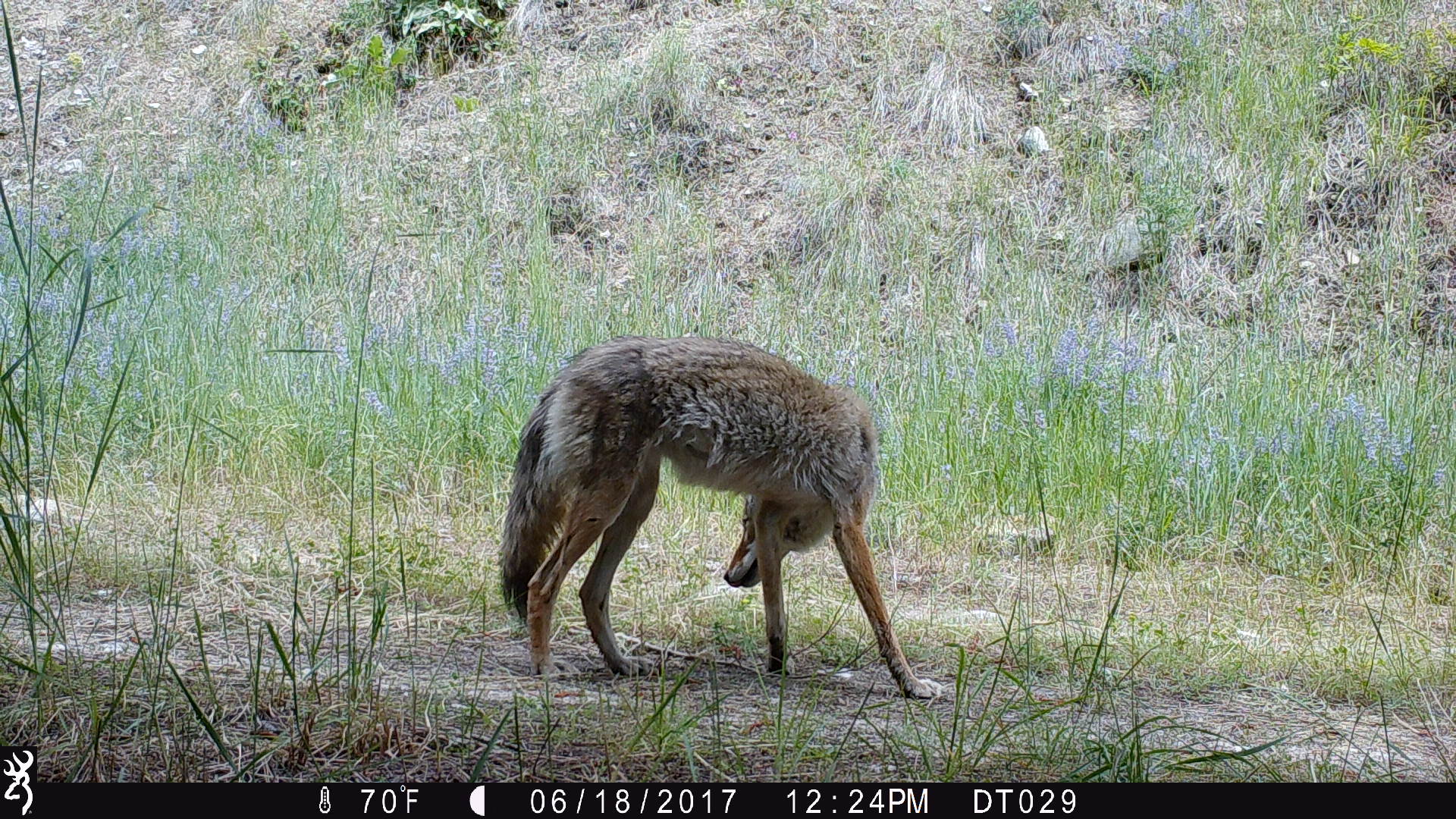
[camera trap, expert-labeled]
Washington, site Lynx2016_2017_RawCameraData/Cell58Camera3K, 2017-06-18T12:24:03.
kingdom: Animalia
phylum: Chordata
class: Mammalia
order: Carnivora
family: Canidae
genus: Canis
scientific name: Canis latrans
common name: coyote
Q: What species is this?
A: Canis latrans (coyote).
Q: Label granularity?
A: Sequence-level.